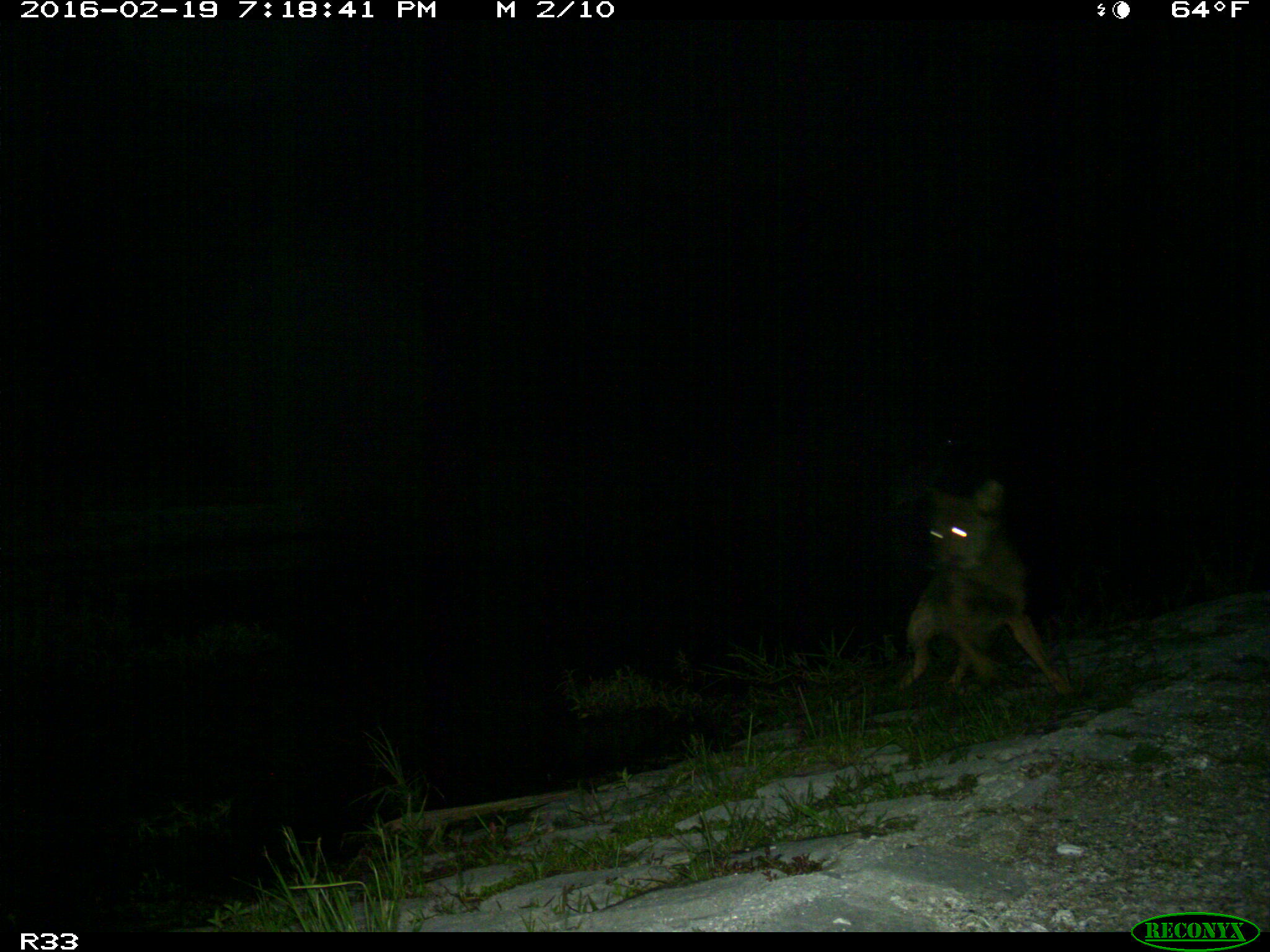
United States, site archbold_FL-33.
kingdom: Animalia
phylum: Chordata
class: Mammalia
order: Carnivora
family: Canidae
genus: Canis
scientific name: Canis latrans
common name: coyote